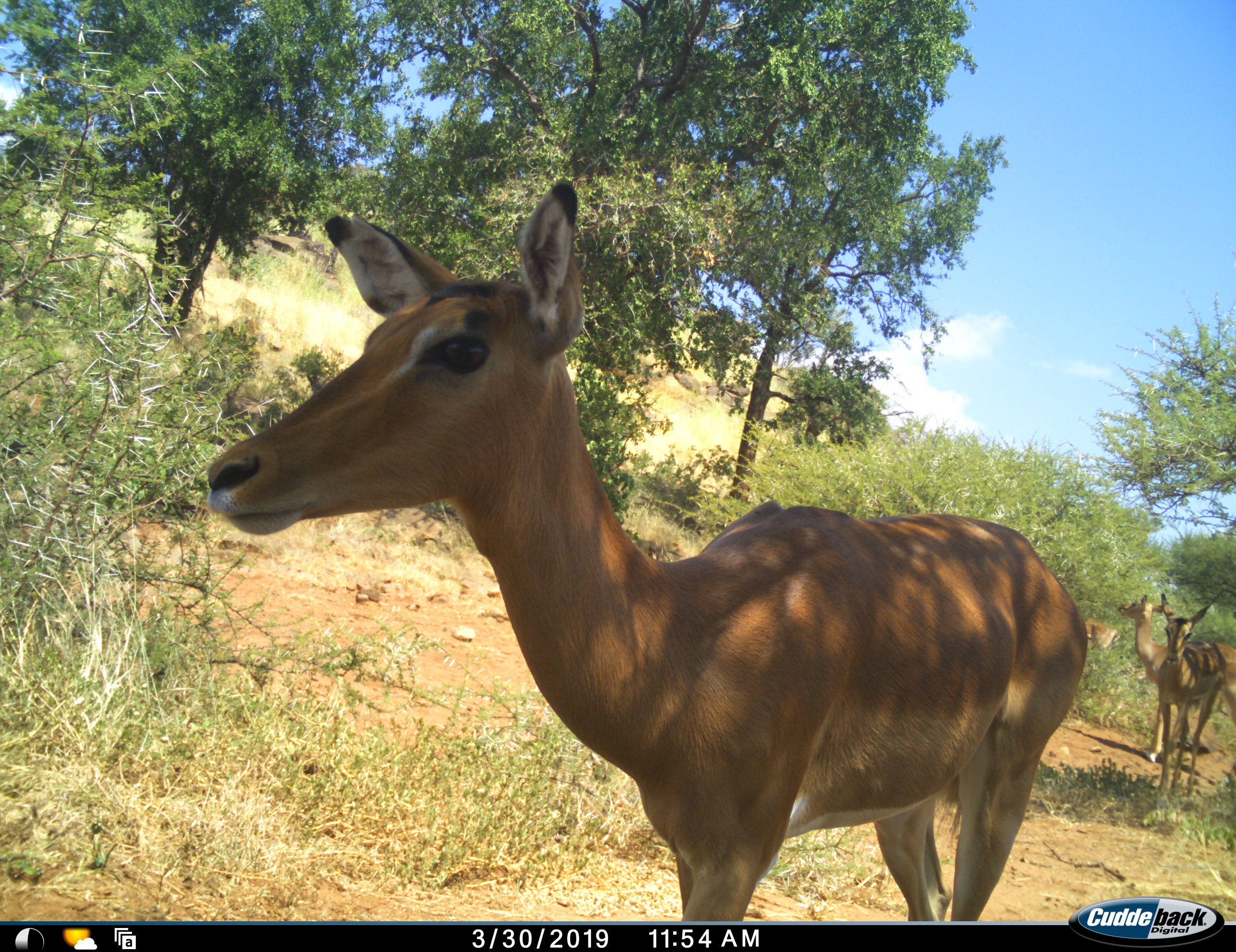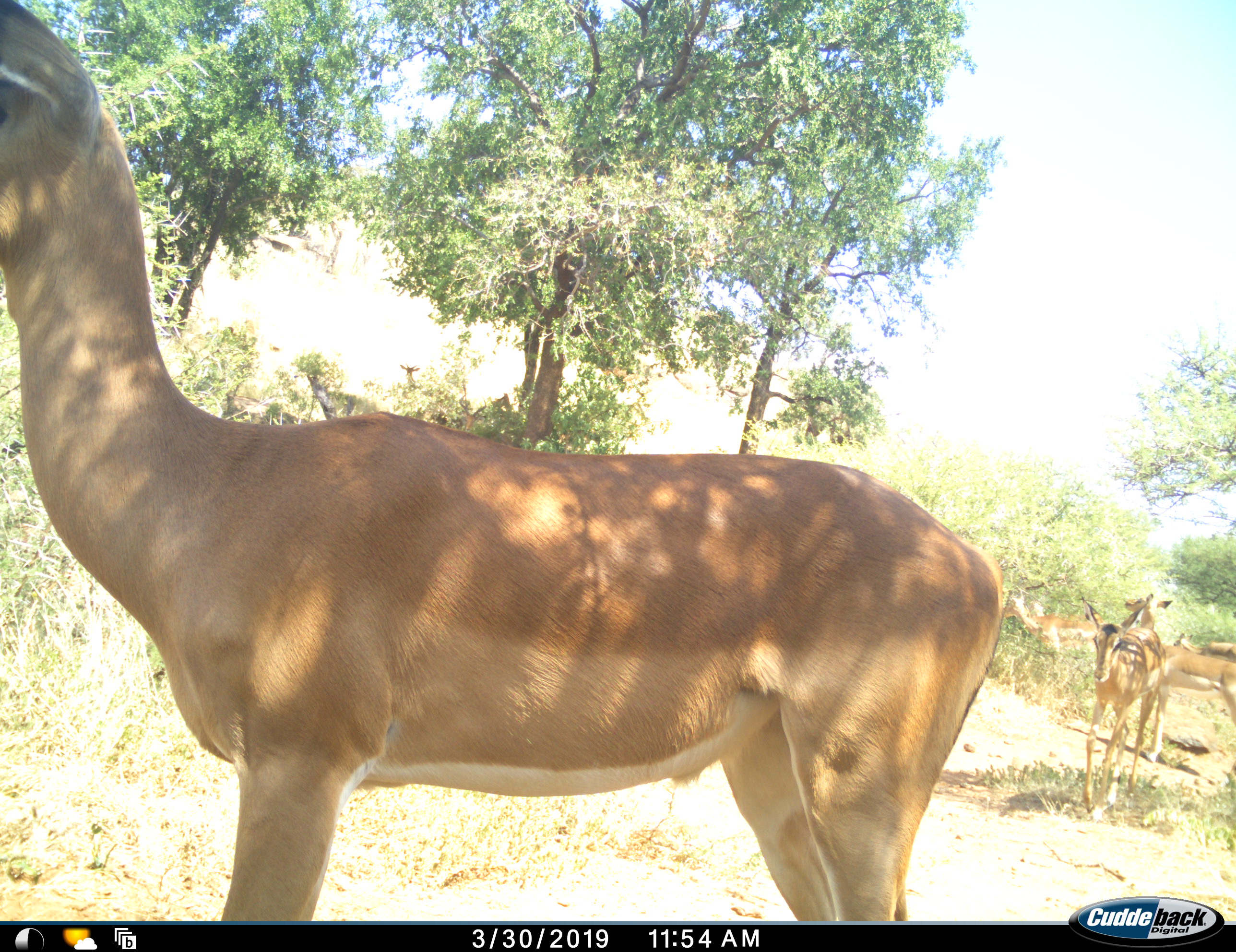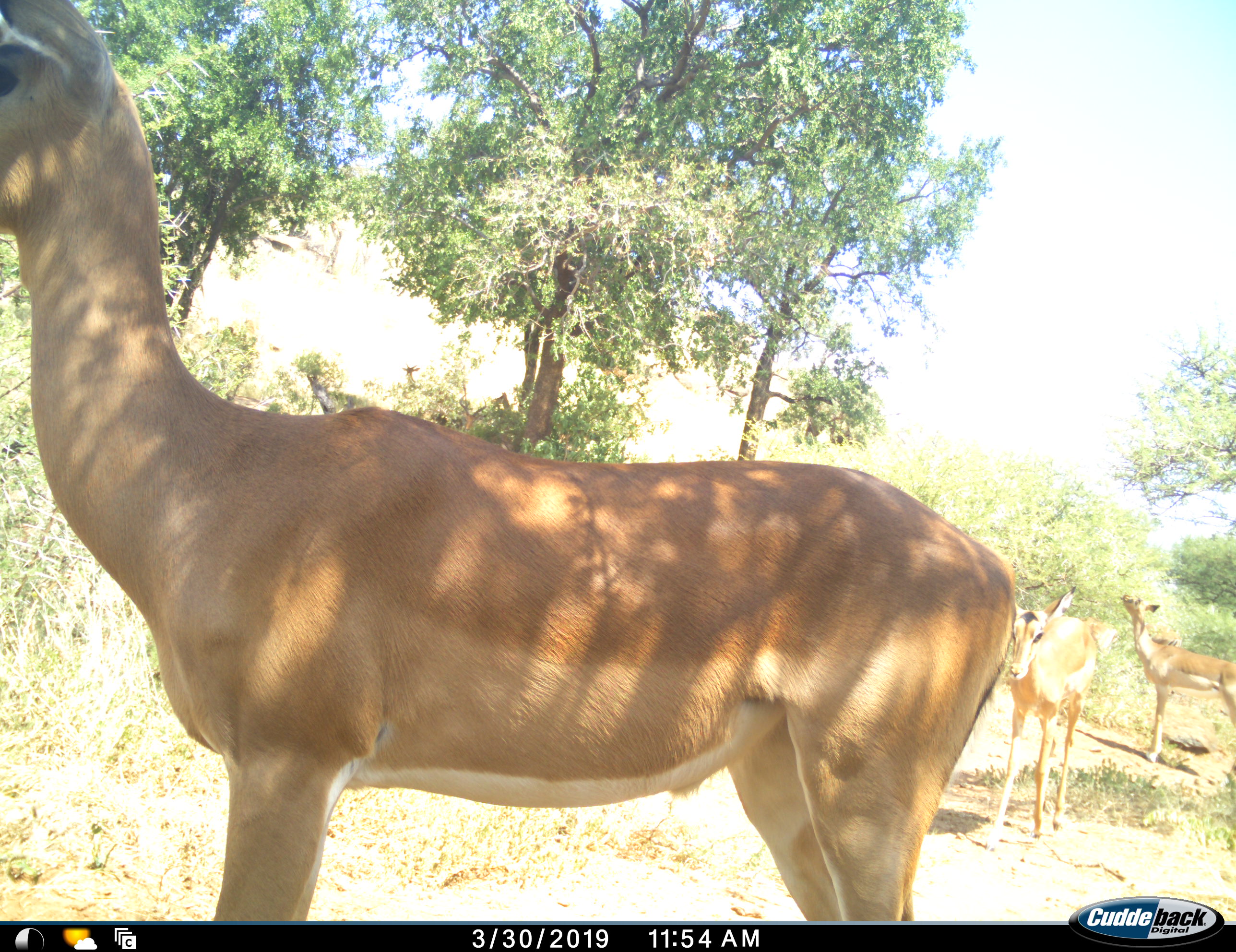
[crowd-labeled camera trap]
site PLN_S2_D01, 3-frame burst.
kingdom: Animalia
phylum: Chordata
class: Mammalia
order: Artiodactyla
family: Bovidae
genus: Aepyceros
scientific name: Aepyceros melampus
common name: impala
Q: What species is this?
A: Impala (Aepyceros melampus).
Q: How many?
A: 4.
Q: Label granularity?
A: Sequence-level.